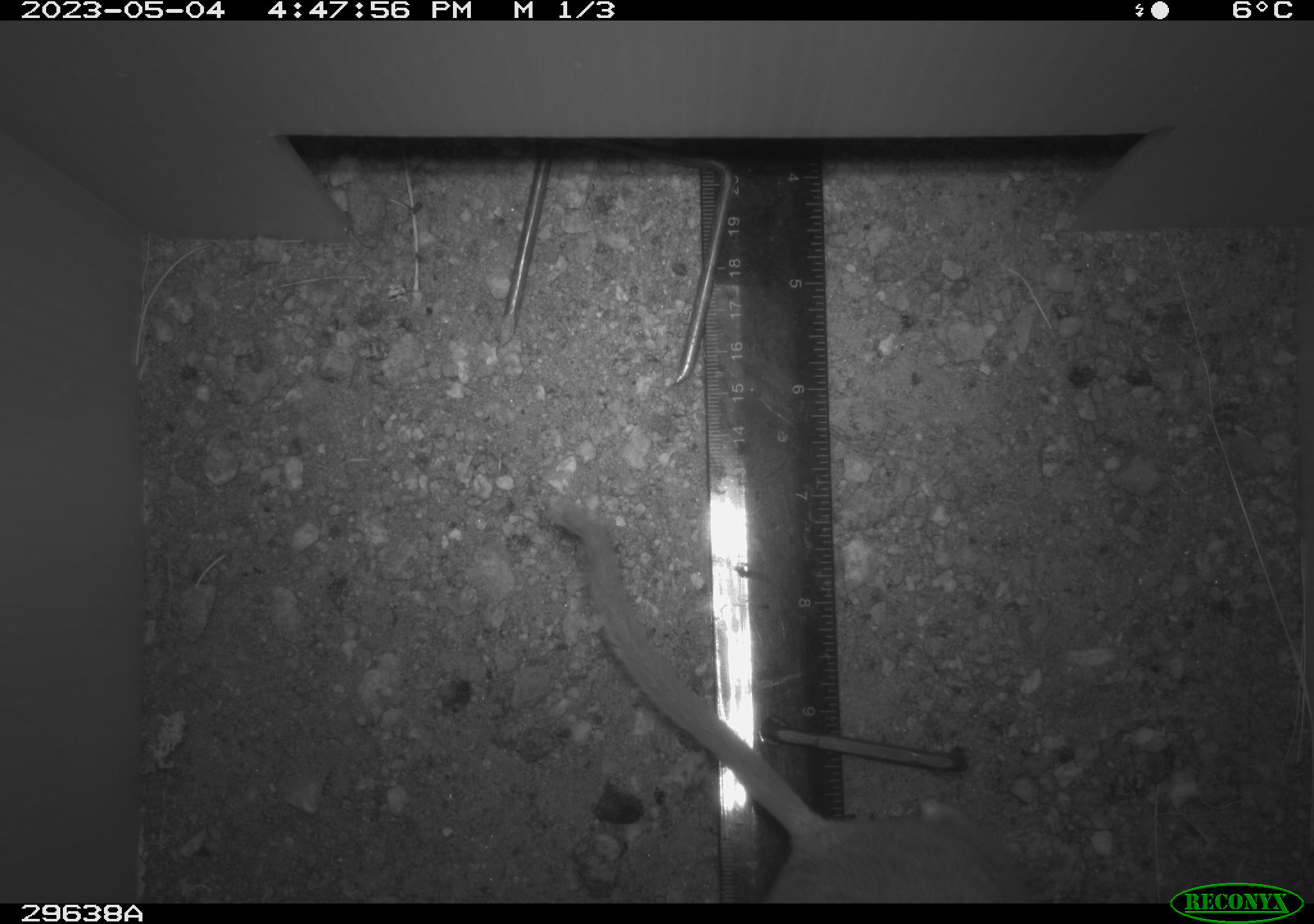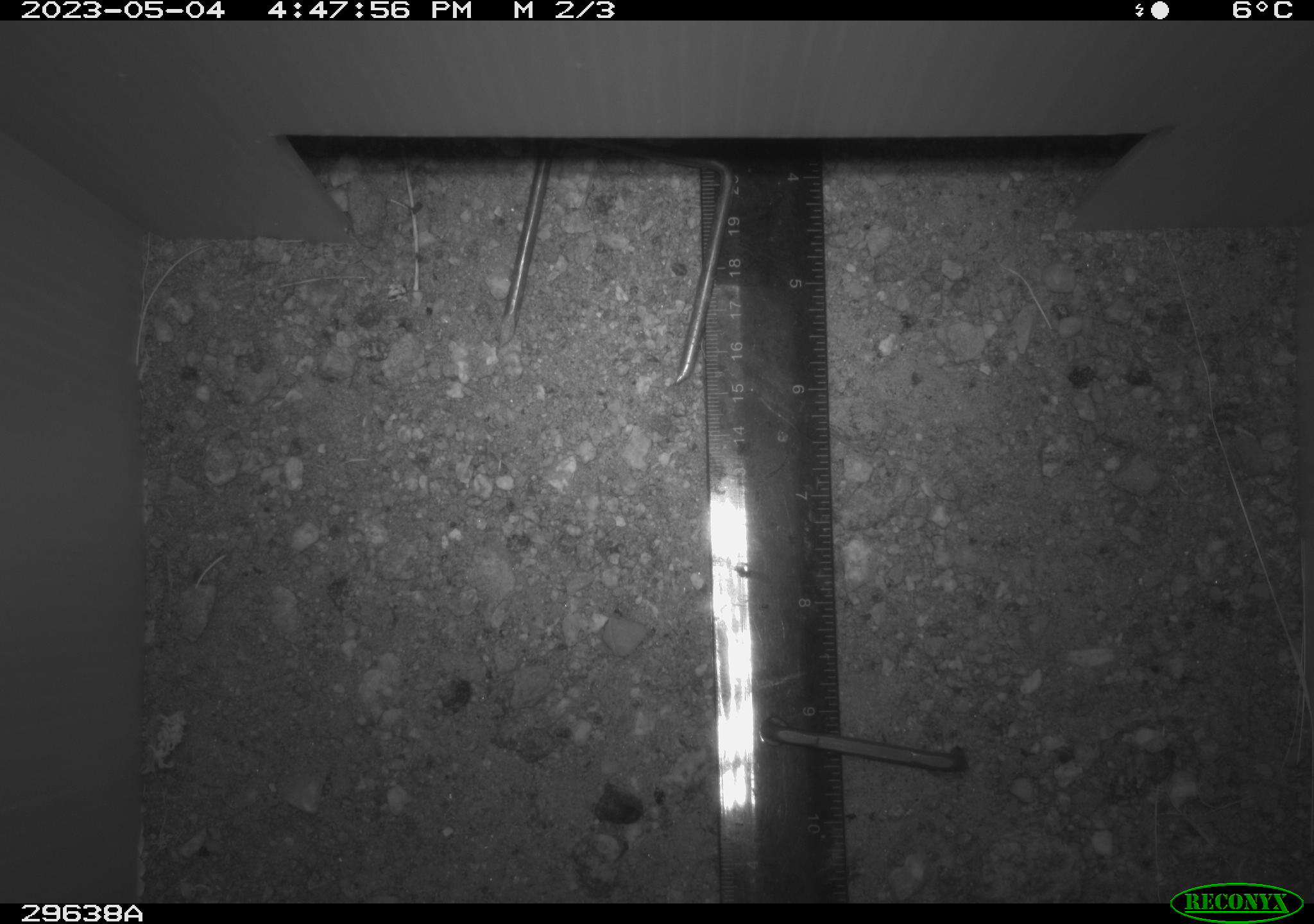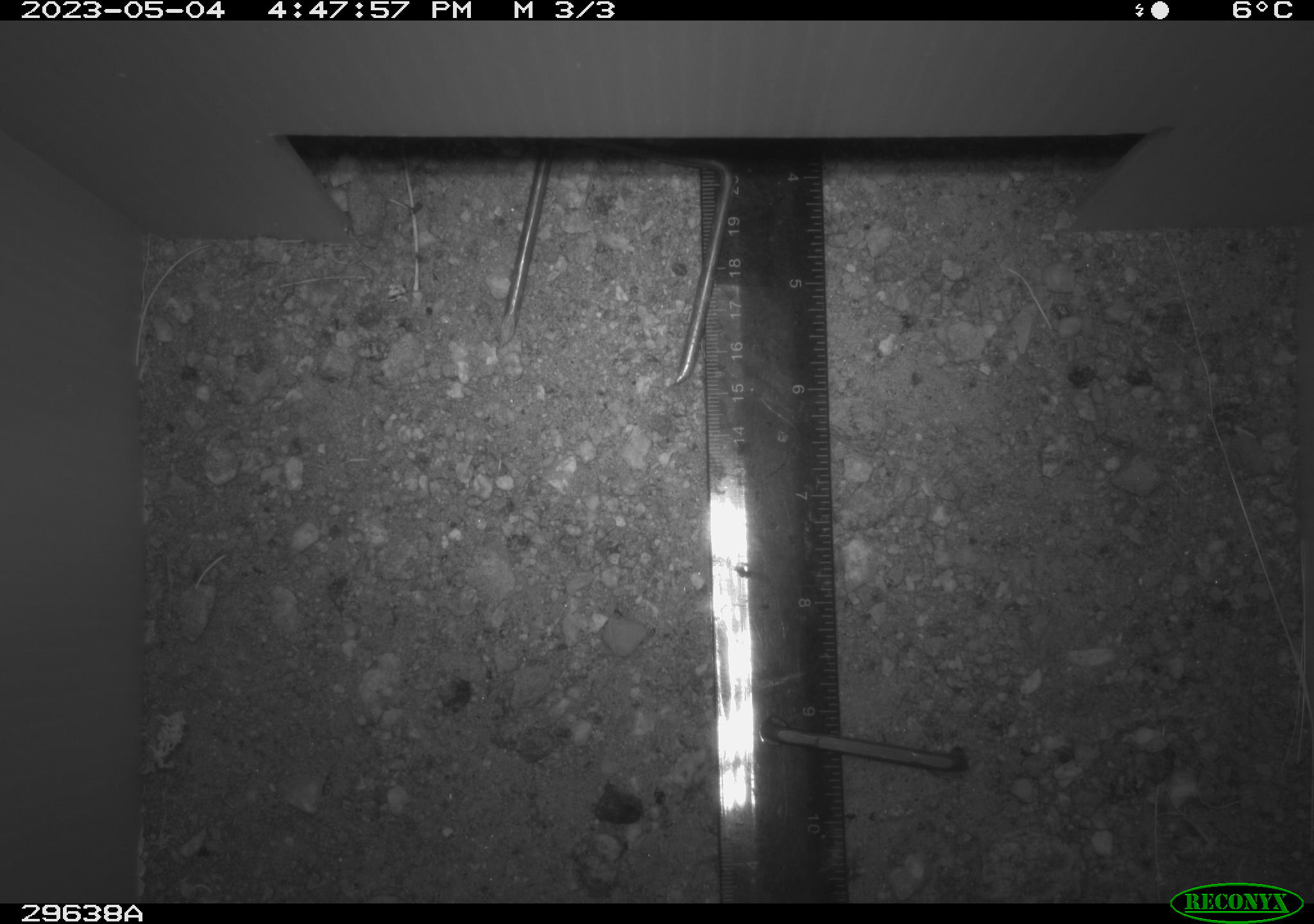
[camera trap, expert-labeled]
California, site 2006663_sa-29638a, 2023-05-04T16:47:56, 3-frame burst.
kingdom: Animalia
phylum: Chordata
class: Mammalia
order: Rodentia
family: Cricetidae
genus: Neotoma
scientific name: Neotoma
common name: pack rat or woodrat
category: neotoma species